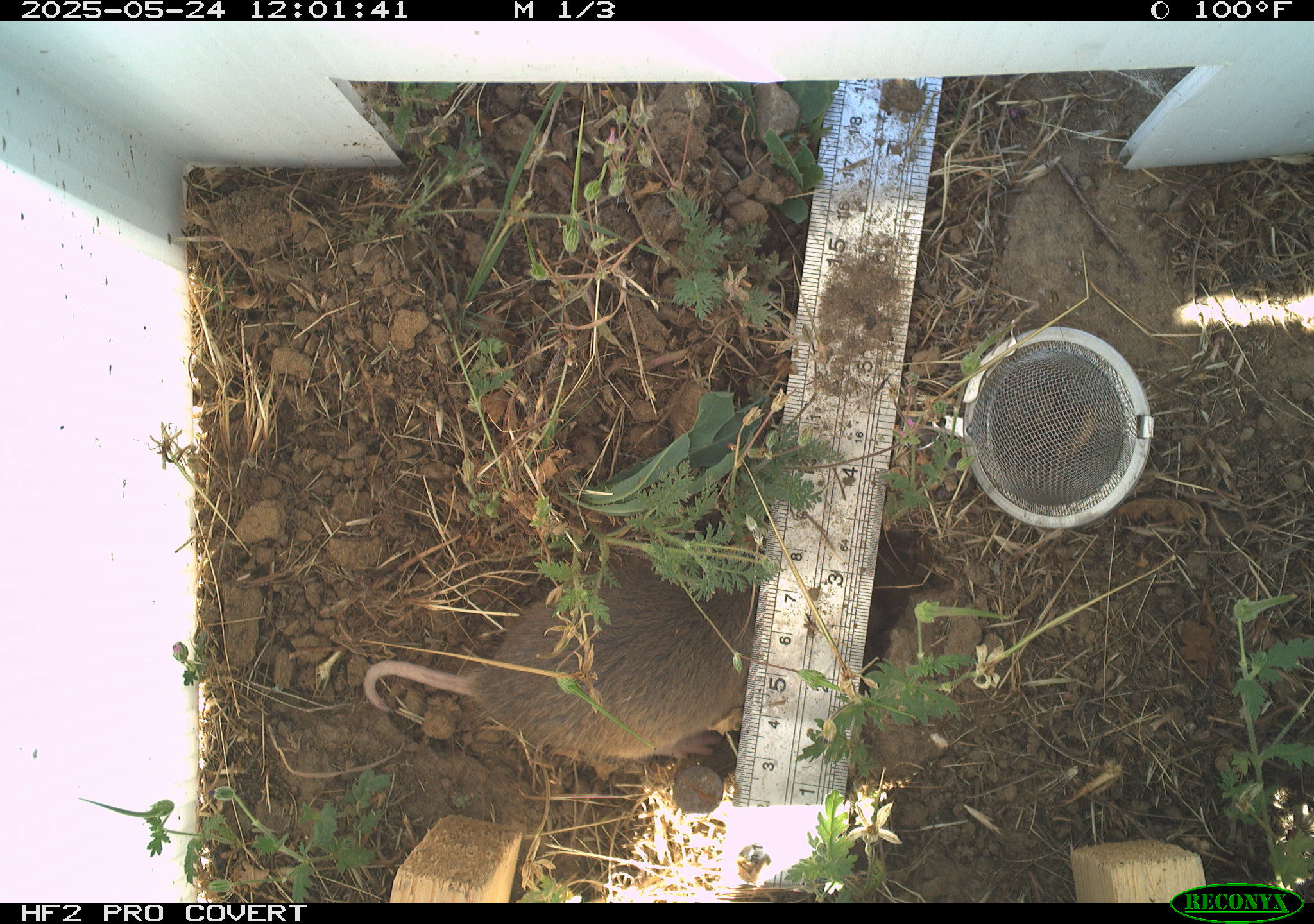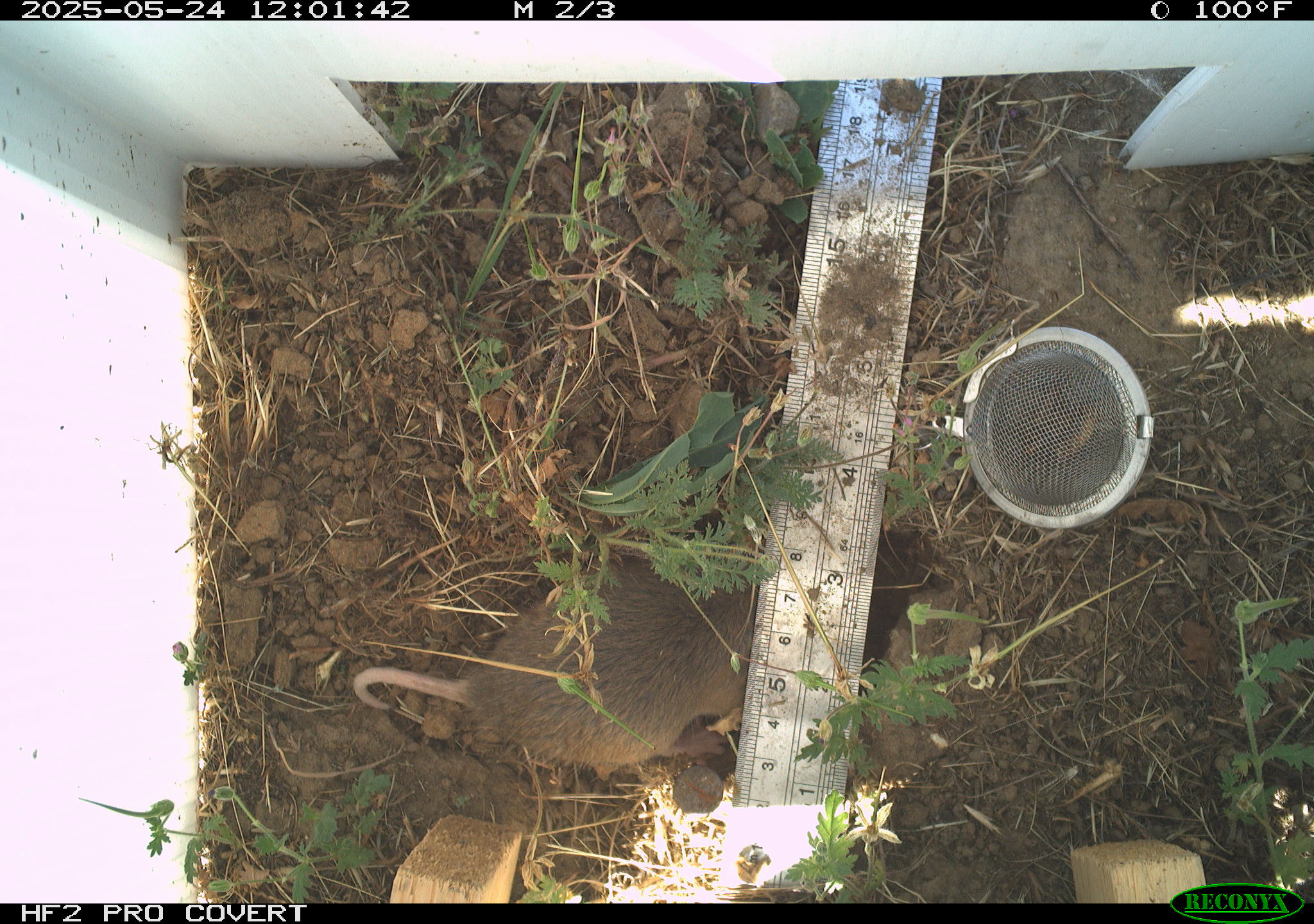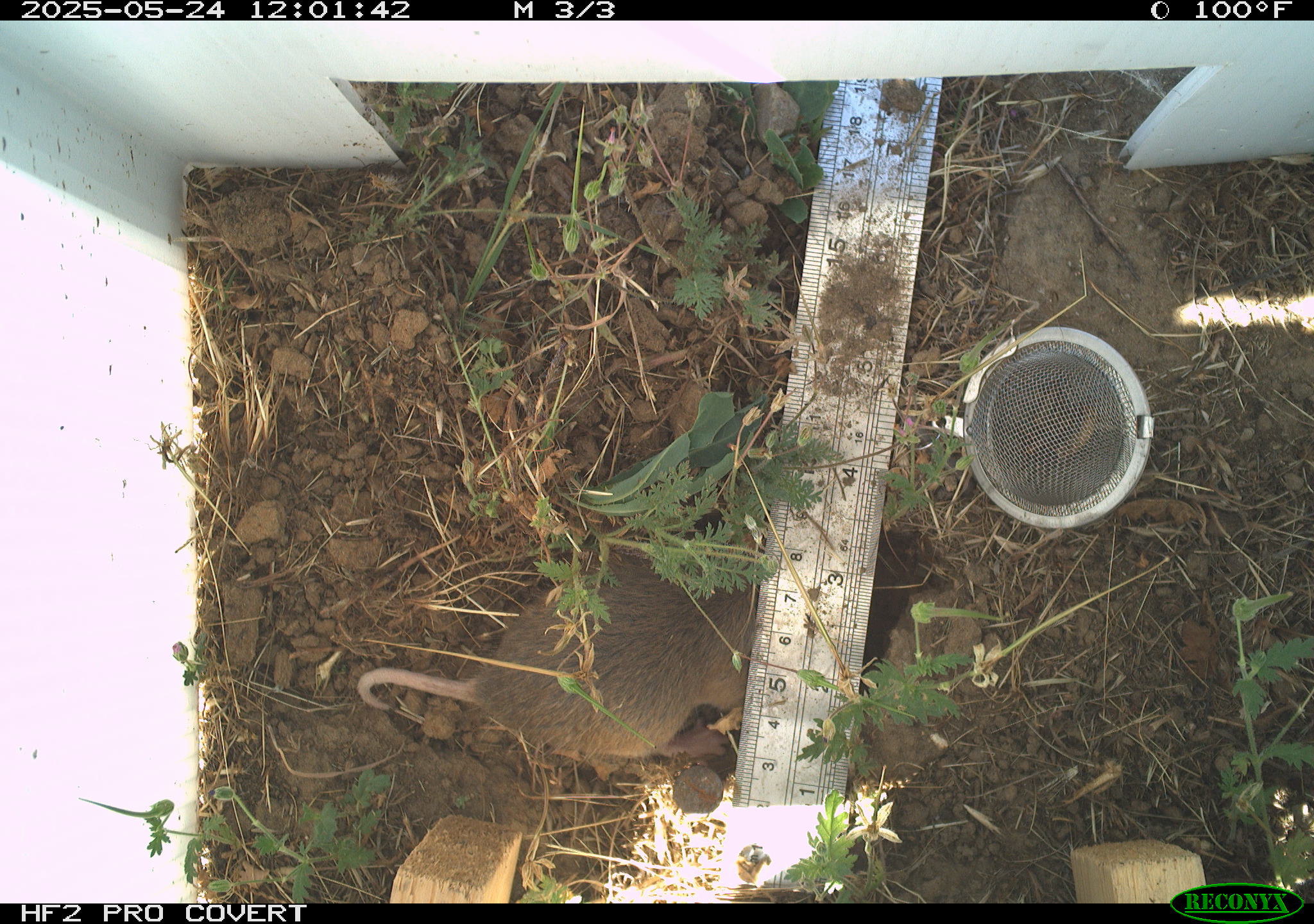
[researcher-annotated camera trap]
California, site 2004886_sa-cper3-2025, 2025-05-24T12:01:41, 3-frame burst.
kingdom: Animalia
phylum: Chordata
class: Mammalia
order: Rodentia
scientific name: Rodentia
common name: rodent